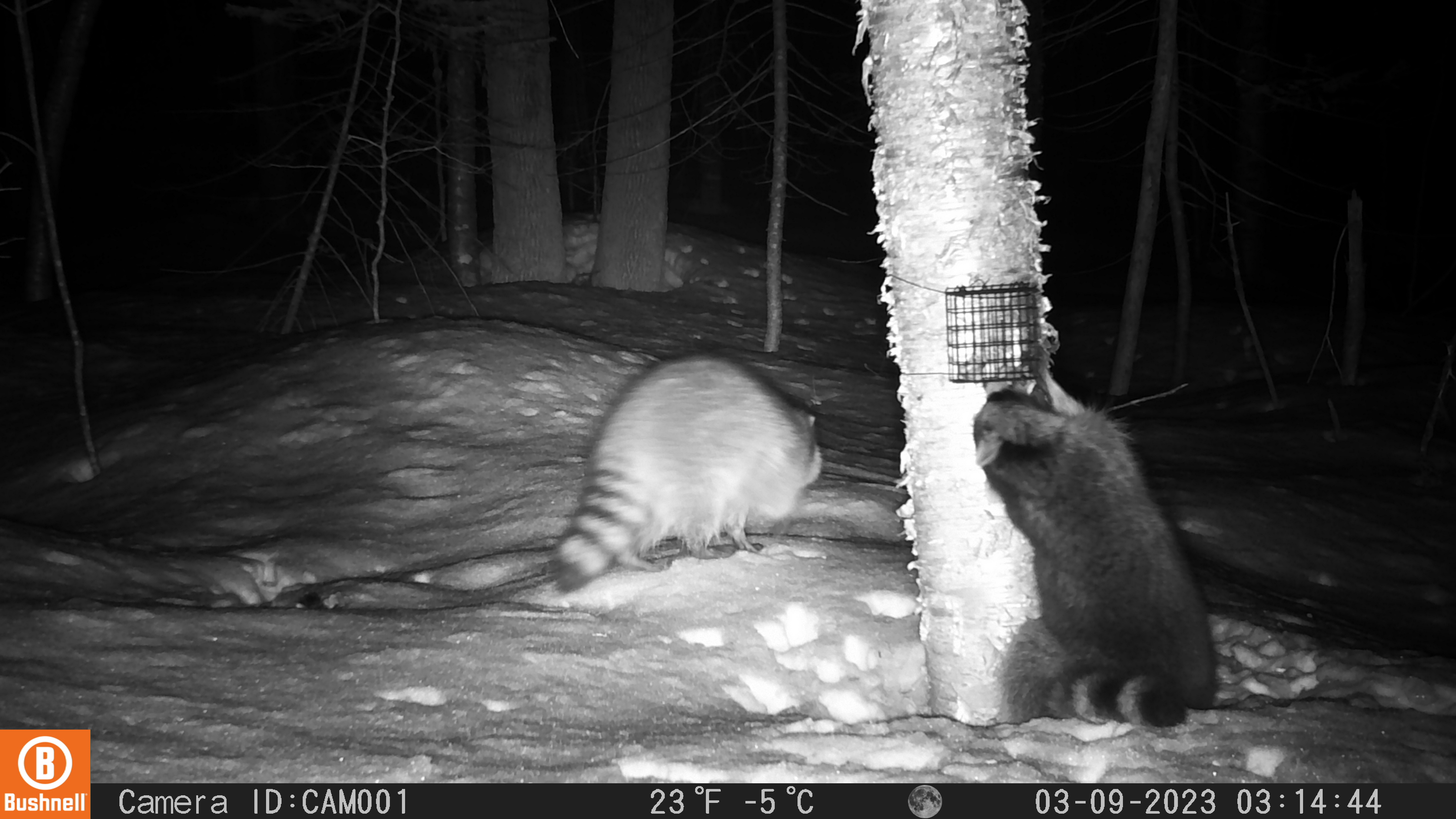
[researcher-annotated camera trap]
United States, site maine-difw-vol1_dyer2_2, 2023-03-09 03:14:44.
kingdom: Animalia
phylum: Chordata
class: Mammalia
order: Carnivora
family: Procyonidae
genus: Procyon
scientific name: Procyon lotor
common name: raccoon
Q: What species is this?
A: Raccoon (Procyon lotor).